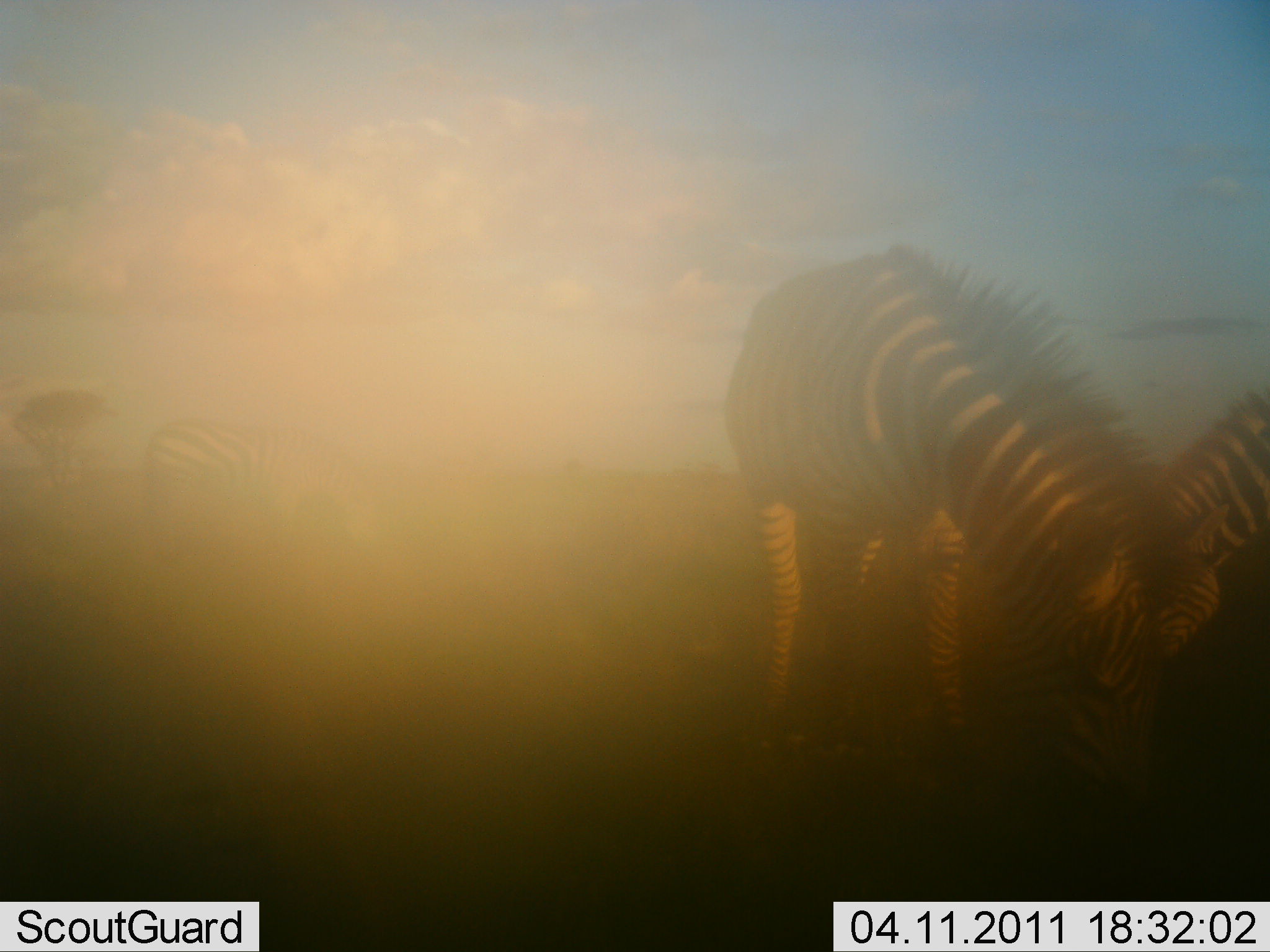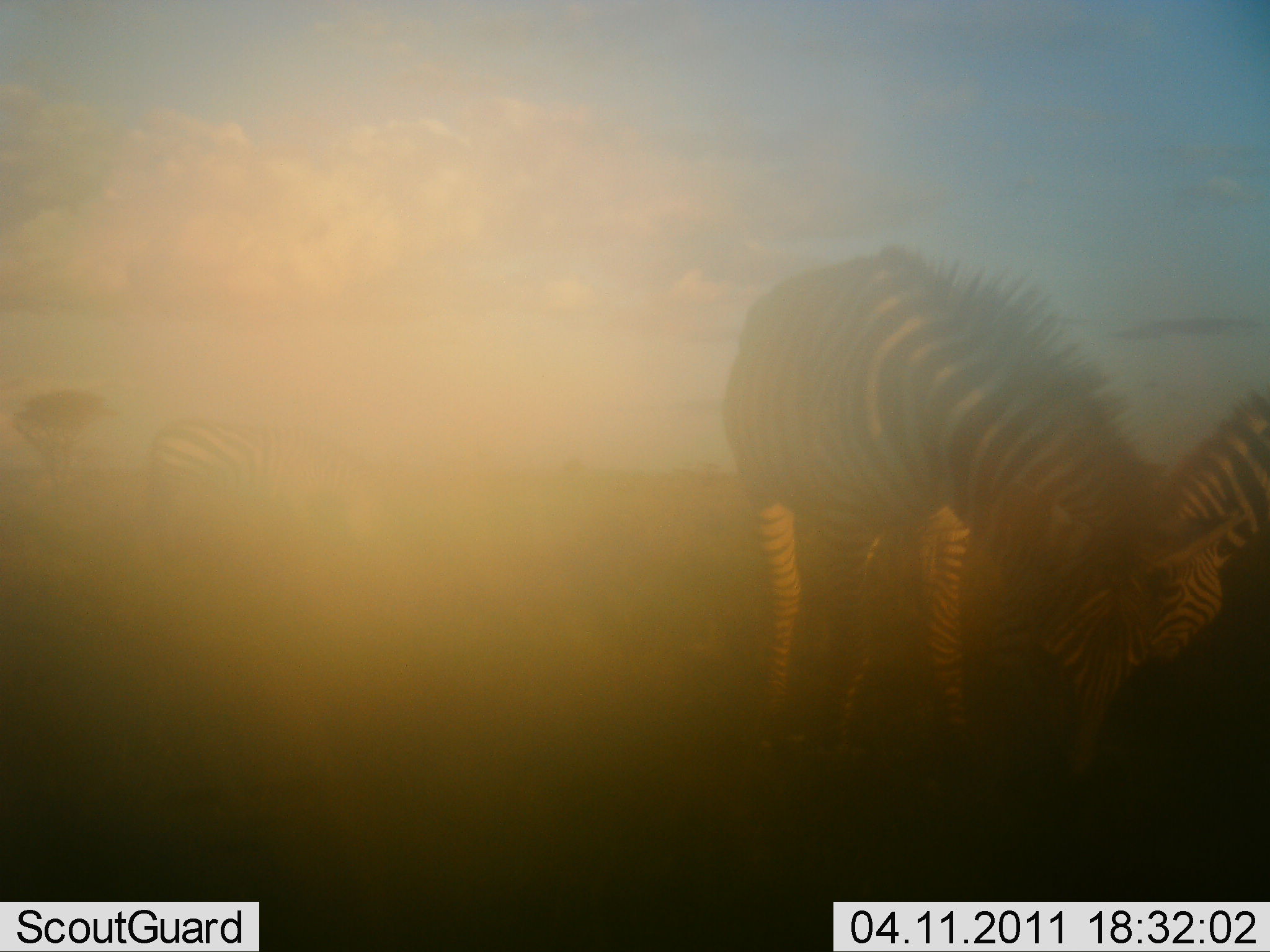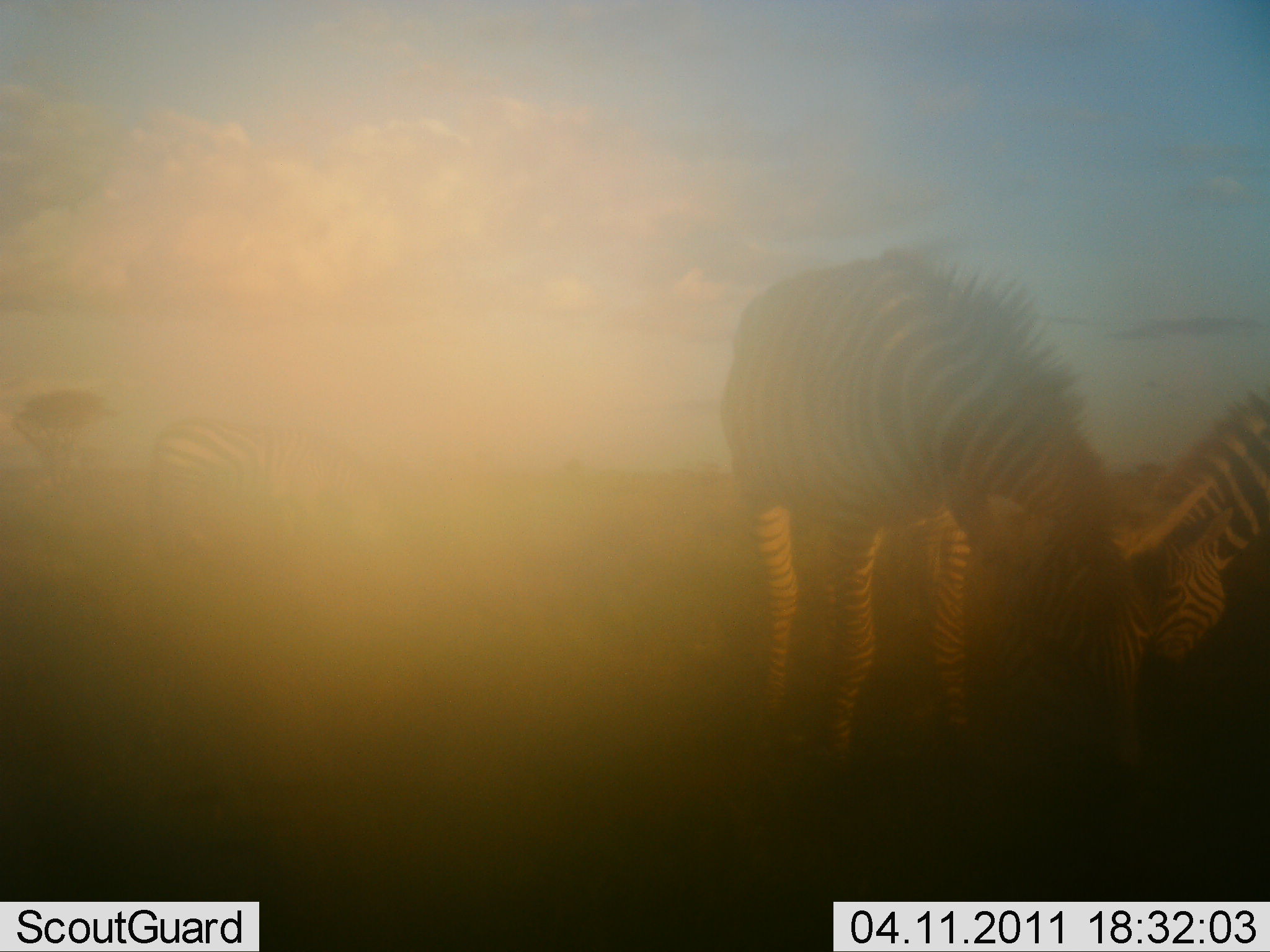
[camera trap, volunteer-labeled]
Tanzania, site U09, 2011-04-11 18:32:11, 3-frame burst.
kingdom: Animalia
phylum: Chordata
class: Mammalia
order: Perissodactyla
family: Equidae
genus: Equus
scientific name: Equus quagga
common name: plains zebra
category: zebra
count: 3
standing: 45%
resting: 0%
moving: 9%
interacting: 9%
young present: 0%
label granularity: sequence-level